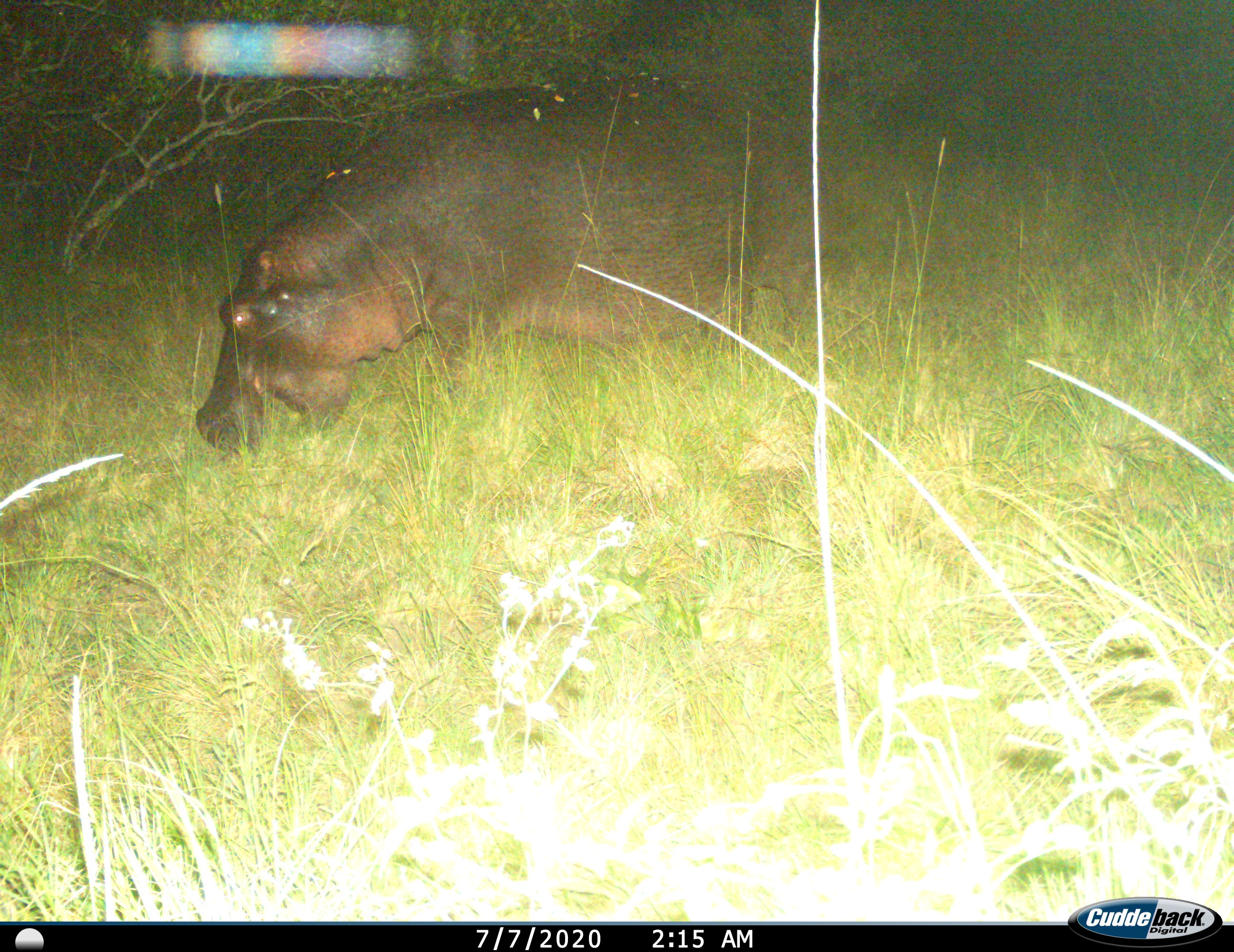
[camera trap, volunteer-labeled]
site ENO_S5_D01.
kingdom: Animalia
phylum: Chordata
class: Mammalia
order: Artiodactyla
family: Hippopotamidae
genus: Hippopotamus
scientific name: Hippopotamus amphibius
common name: hippopotamus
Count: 1.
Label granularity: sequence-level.